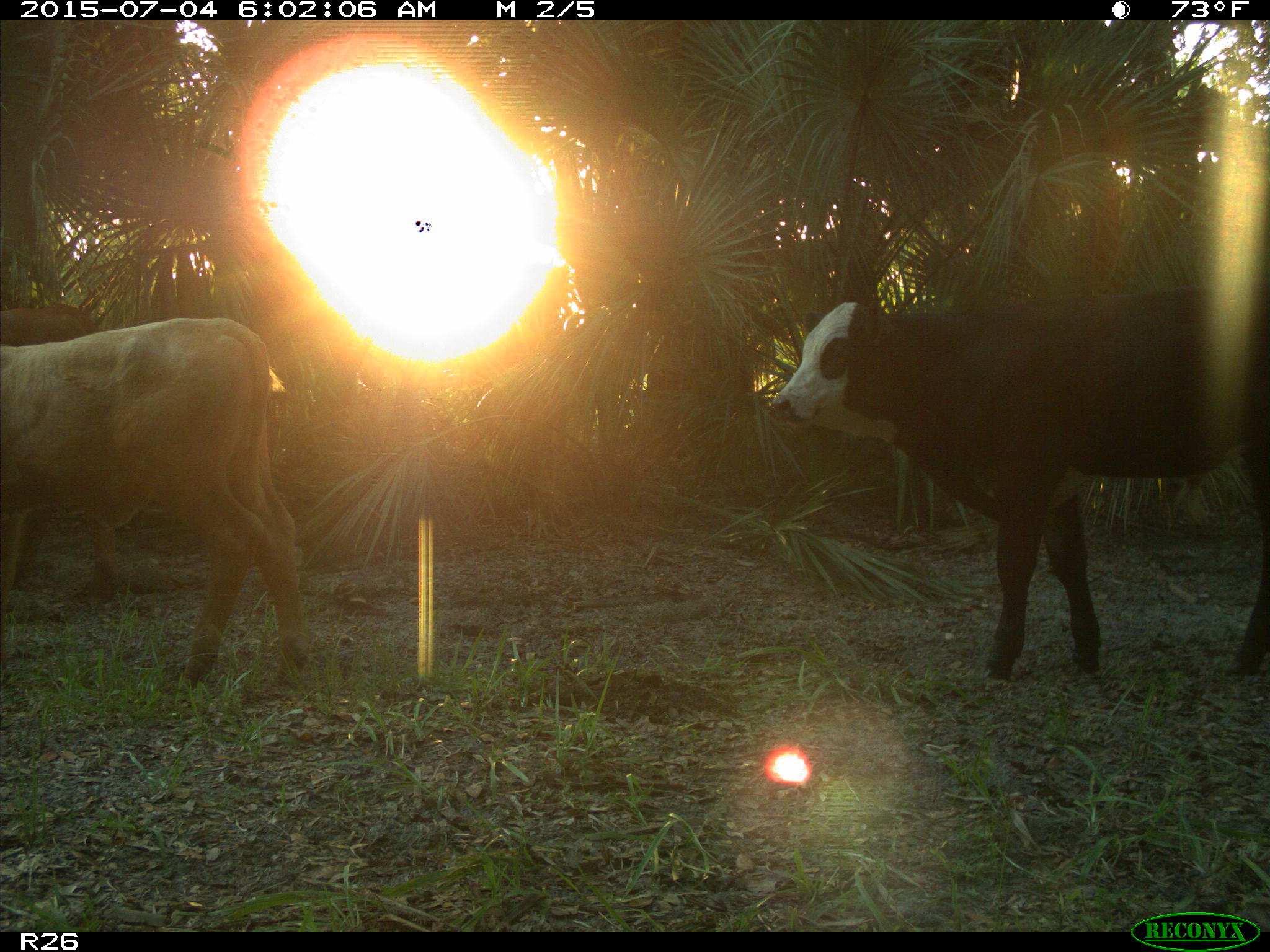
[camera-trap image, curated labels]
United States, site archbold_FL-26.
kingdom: Animalia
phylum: Chordata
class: Mammalia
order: Artiodactyla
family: Bovidae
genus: Bos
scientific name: Bos taurus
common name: domestic cow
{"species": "Bos taurus (domestic cow)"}